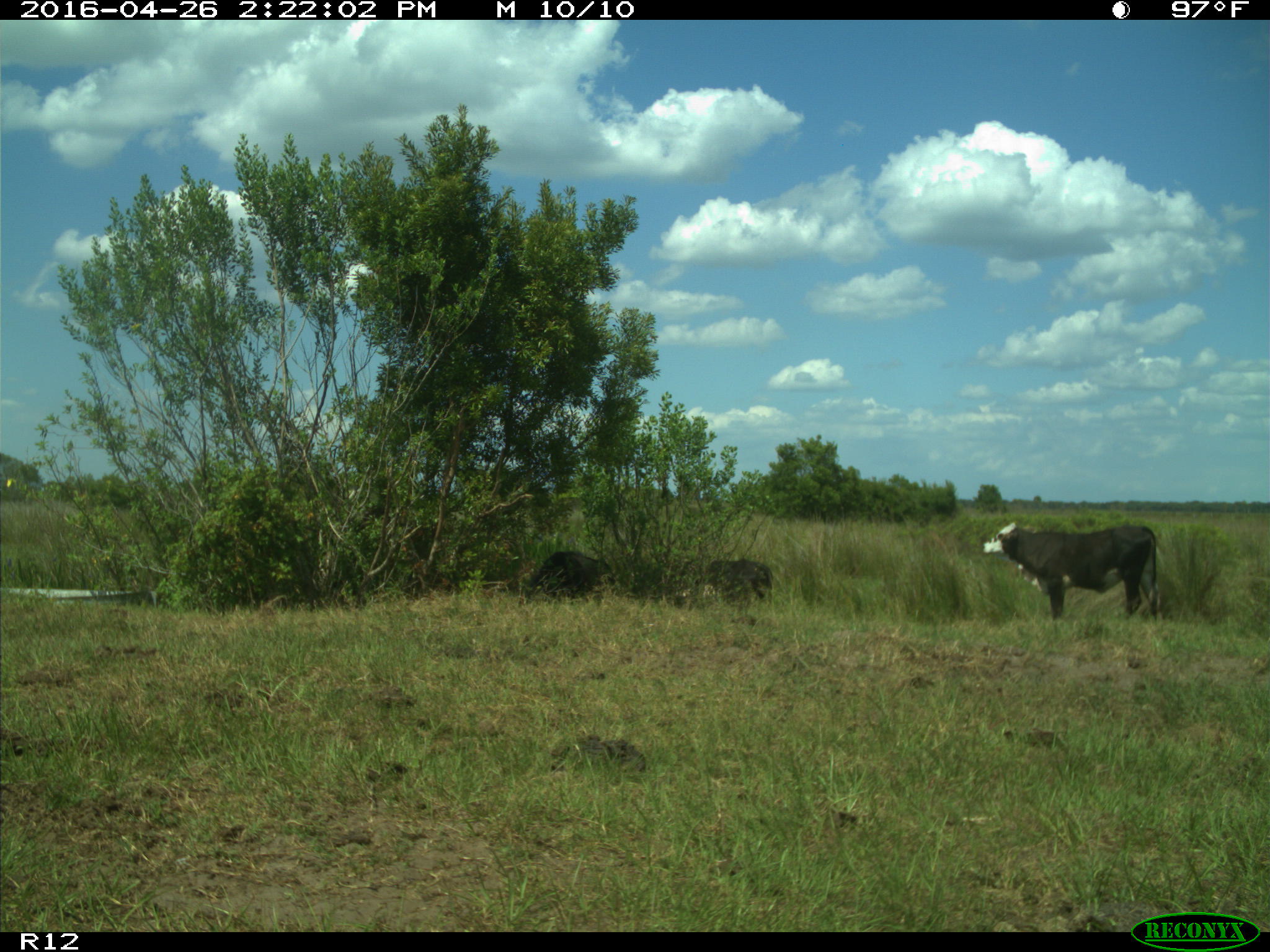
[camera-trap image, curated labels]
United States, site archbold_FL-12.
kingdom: Animalia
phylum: Chordata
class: Mammalia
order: Artiodactyla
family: Bovidae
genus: Bos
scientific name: Bos taurus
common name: domestic cow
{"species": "Bos taurus (domestic cow)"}